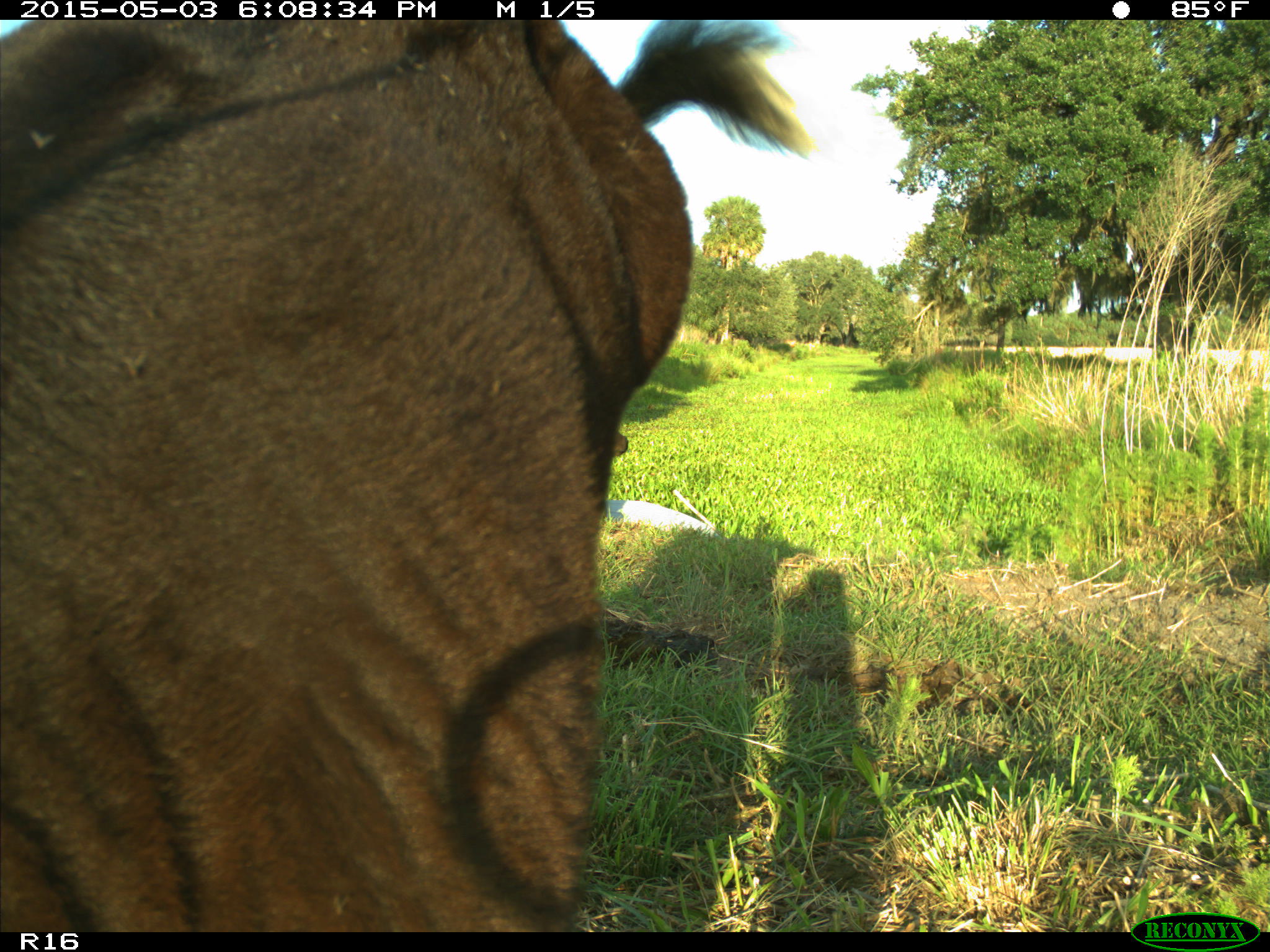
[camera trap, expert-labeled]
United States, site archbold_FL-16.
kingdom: Animalia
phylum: Chordata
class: Mammalia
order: Artiodactyla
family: Bovidae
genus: Bos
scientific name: Bos taurus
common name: domestic cow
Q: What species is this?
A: Bos taurus (domestic cow).